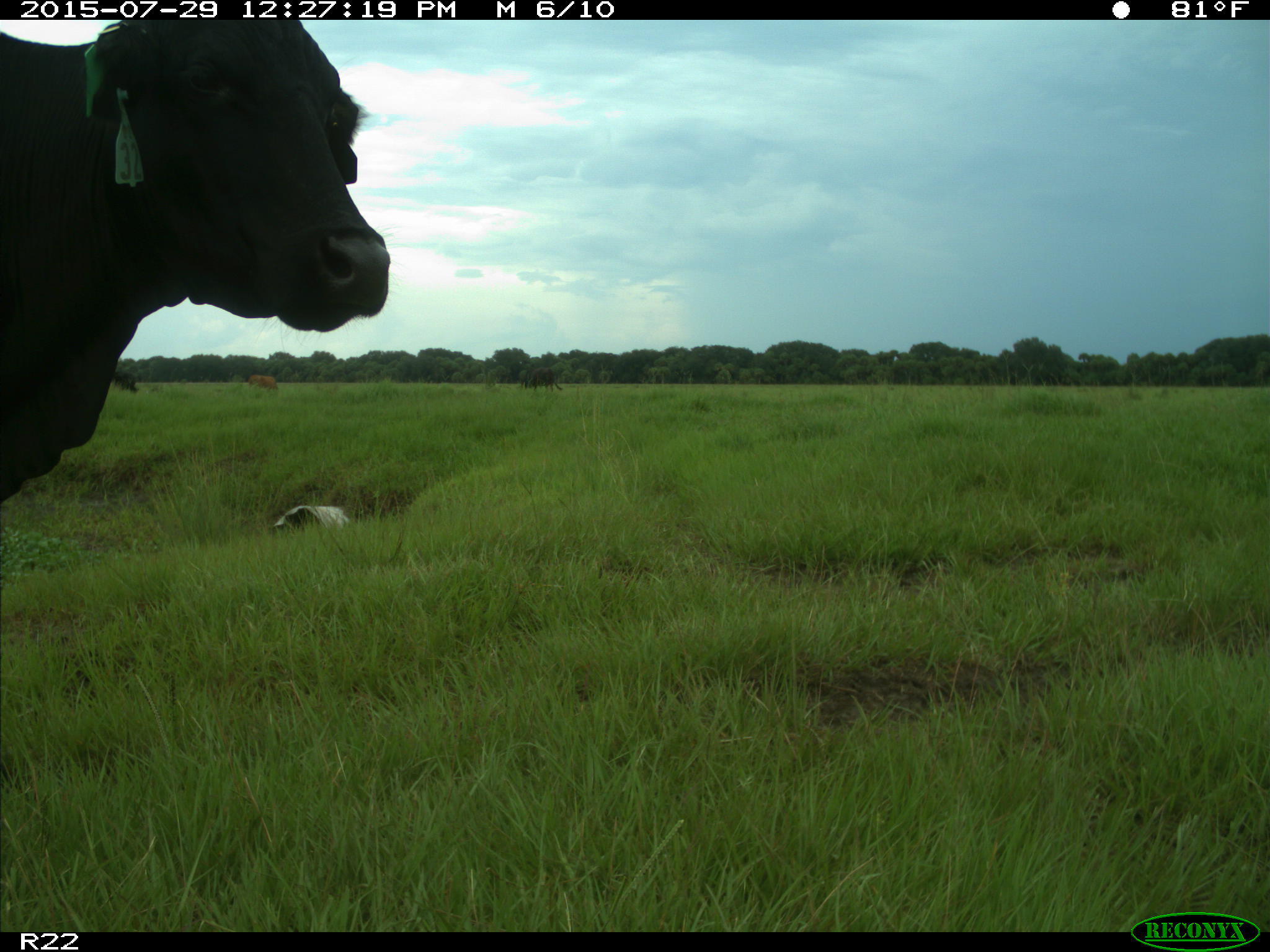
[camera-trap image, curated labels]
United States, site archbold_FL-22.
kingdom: Animalia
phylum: Chordata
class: Mammalia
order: Artiodactyla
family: Bovidae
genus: Bos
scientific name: Bos taurus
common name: domestic cow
Bos taurus (domestic cow).